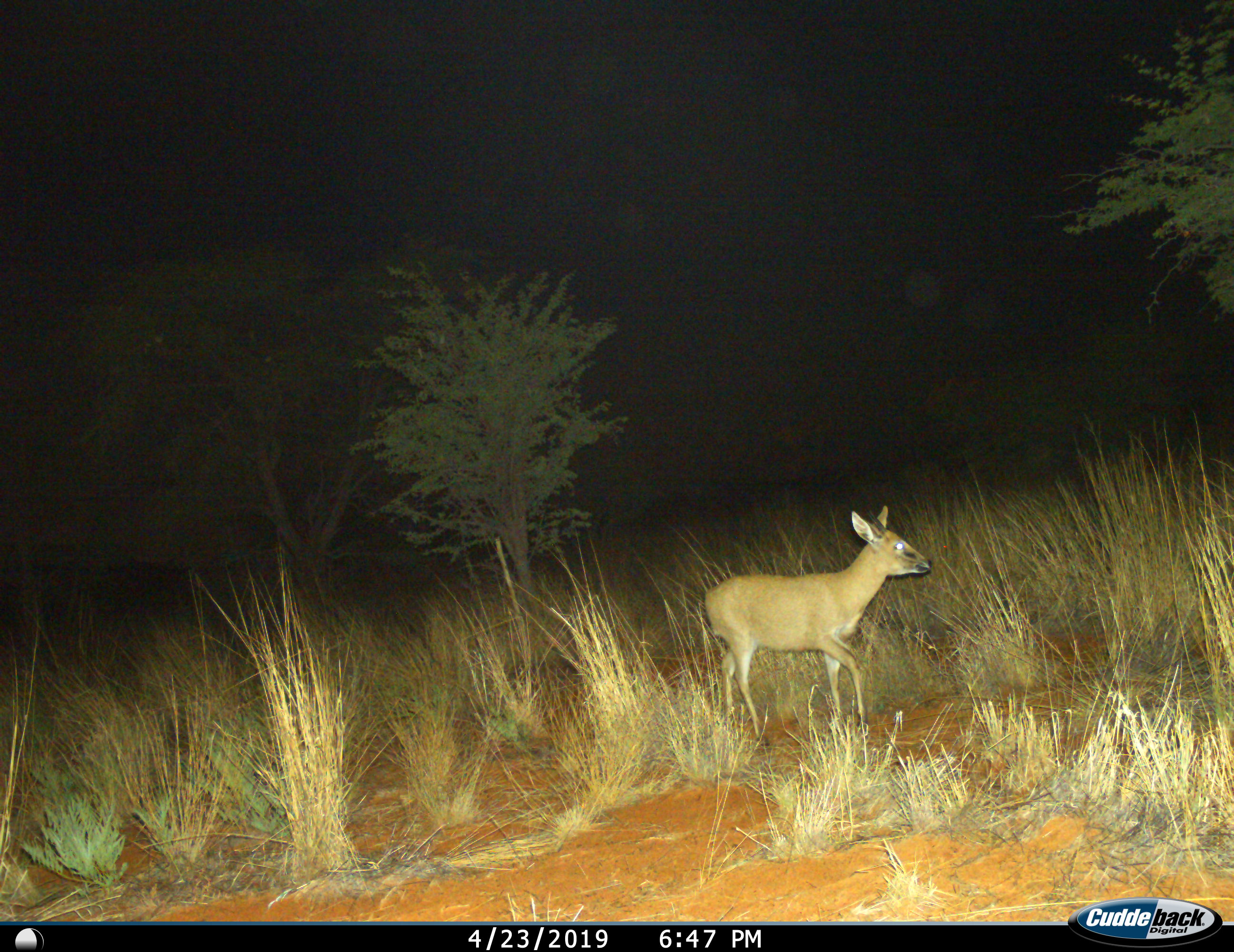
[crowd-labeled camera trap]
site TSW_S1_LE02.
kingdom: Animalia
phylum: Chordata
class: Mammalia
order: Artiodactyla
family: Bovidae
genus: Sylvicapra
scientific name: Sylvicapra grimmia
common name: common duiker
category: duikercommongrey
Duikercommongrey (common duiker) (Sylvicapra grimmia), count 1. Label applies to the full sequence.